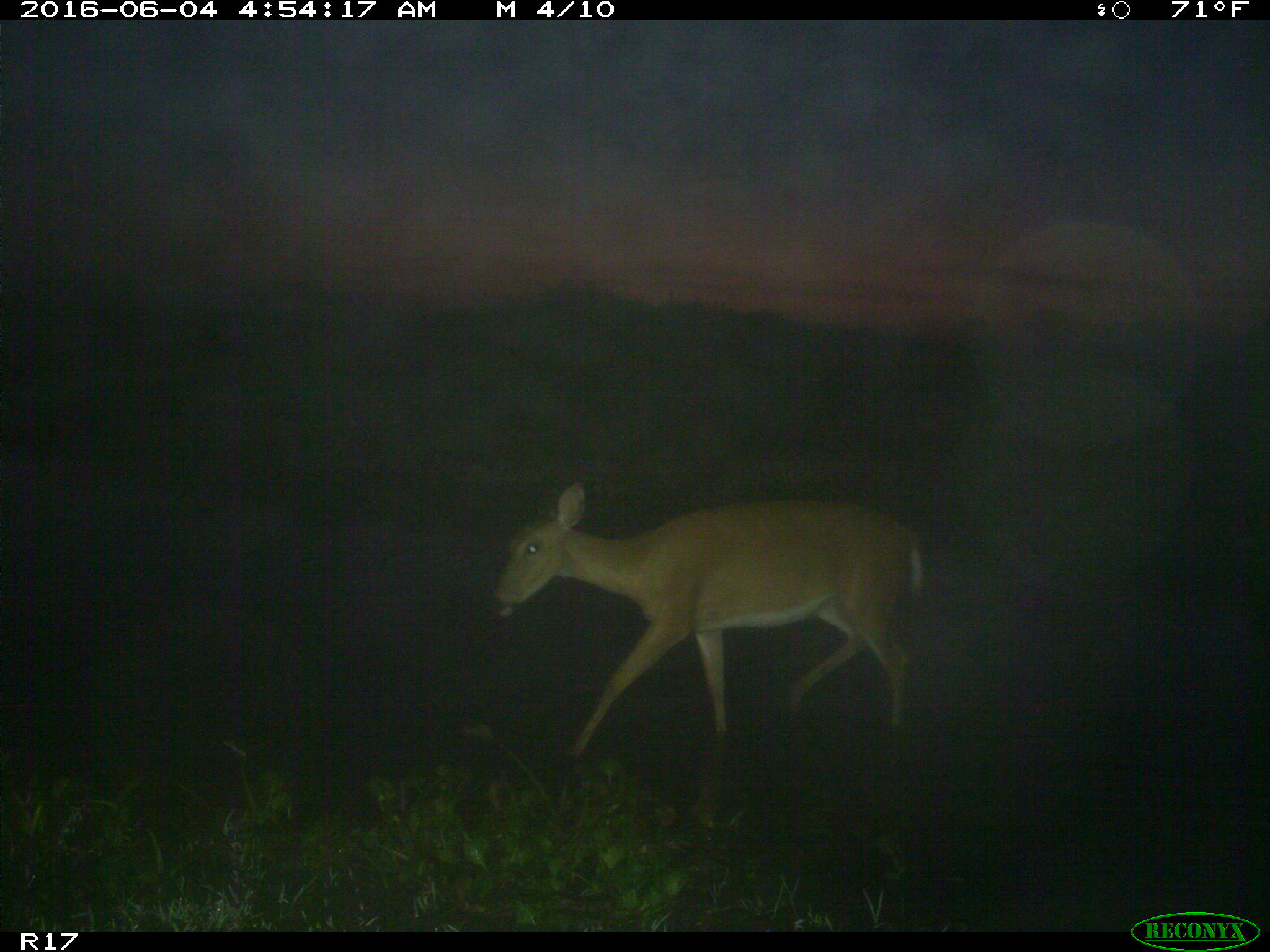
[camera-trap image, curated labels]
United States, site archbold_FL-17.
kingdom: Animalia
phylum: Chordata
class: Mammalia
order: Artiodactyla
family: Cervidae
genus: Odocoileus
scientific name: Odocoileus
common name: deer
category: unidentified deer